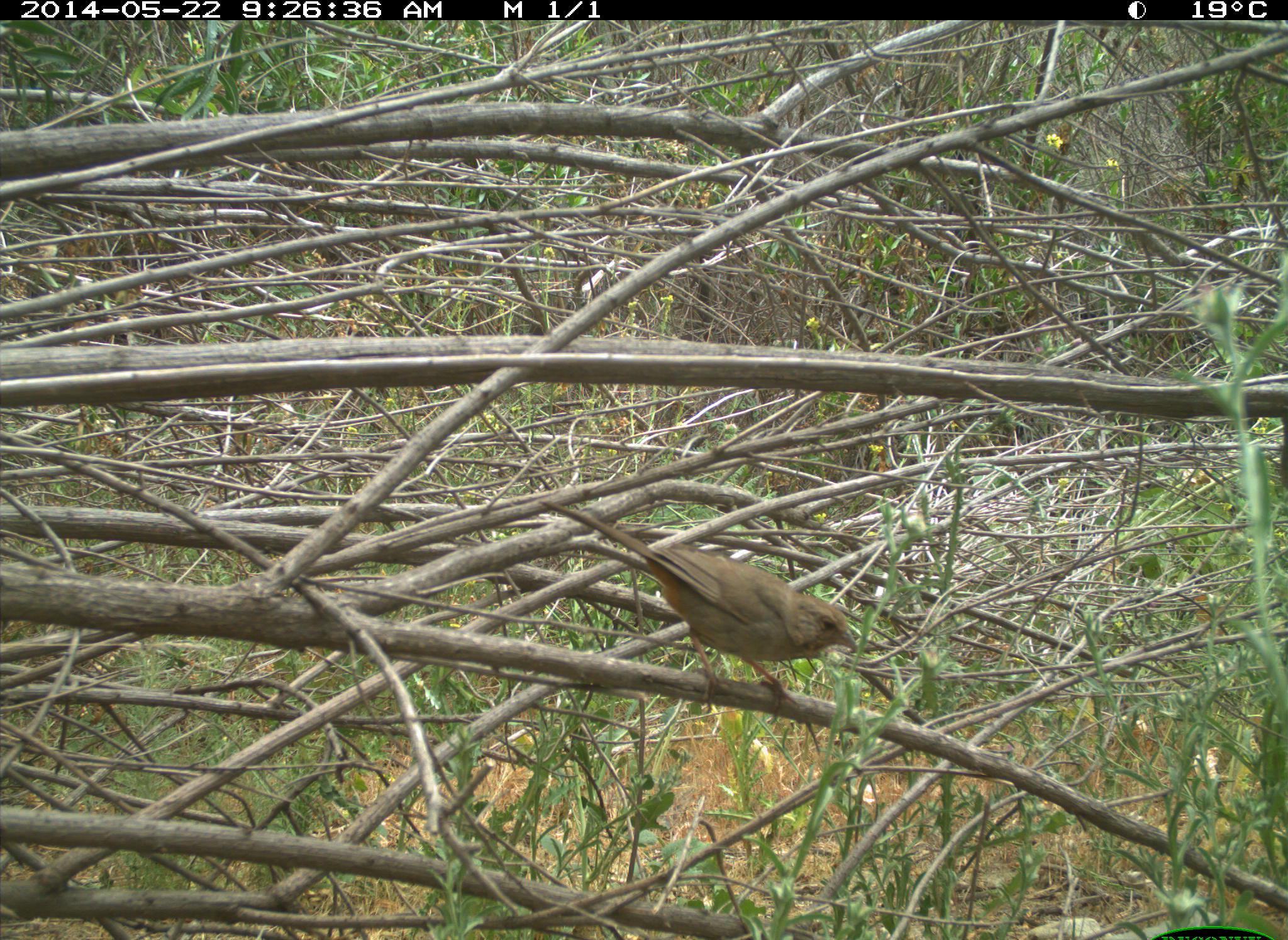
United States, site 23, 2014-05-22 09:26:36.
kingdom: Animalia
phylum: Chordata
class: Aves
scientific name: Aves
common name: bird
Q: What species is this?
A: Bird (Aves).